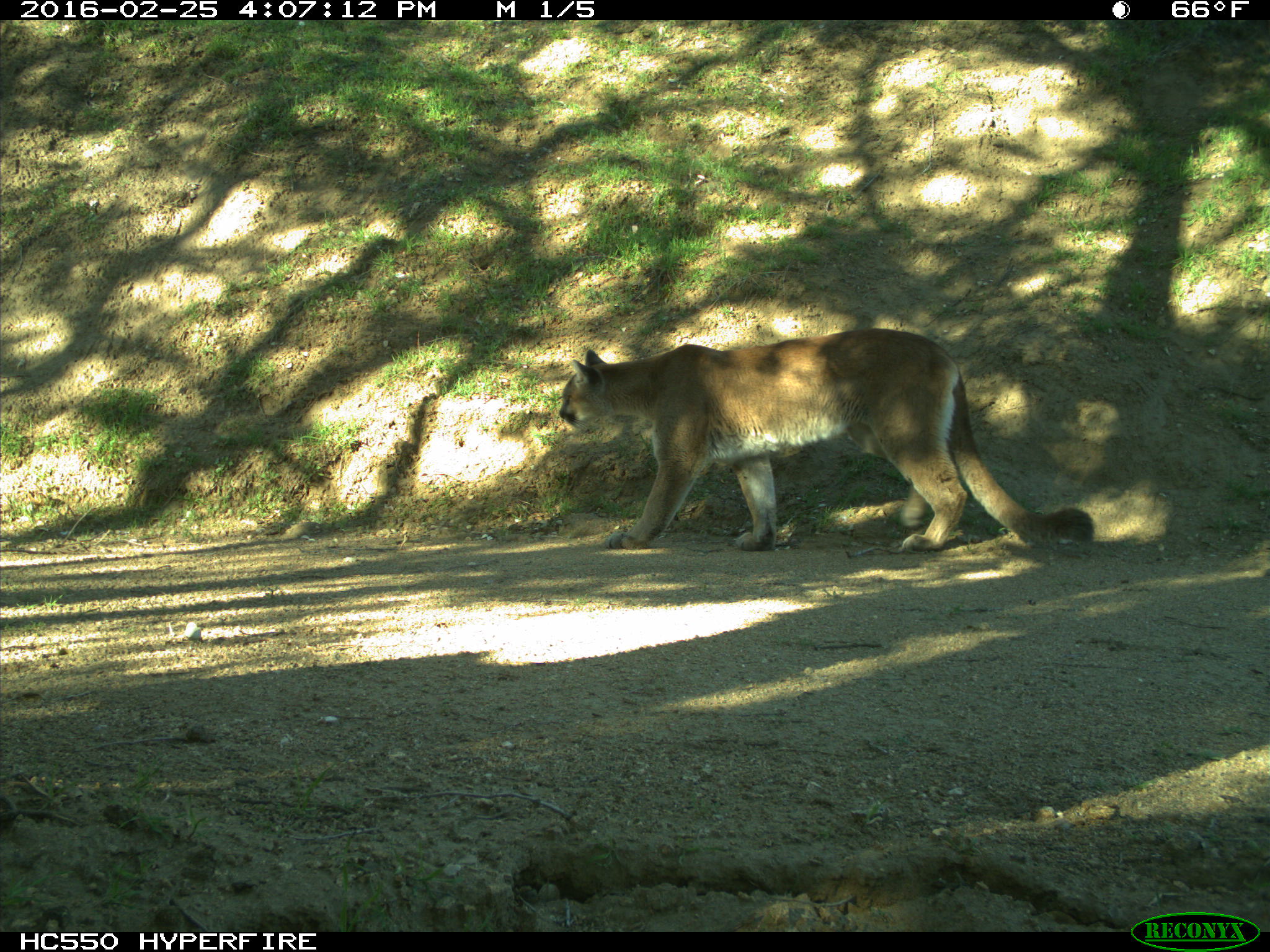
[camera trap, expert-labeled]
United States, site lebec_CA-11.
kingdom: Animalia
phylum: Chordata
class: Mammalia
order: Carnivora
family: Felidae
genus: Puma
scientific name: Puma concolor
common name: mountain lion